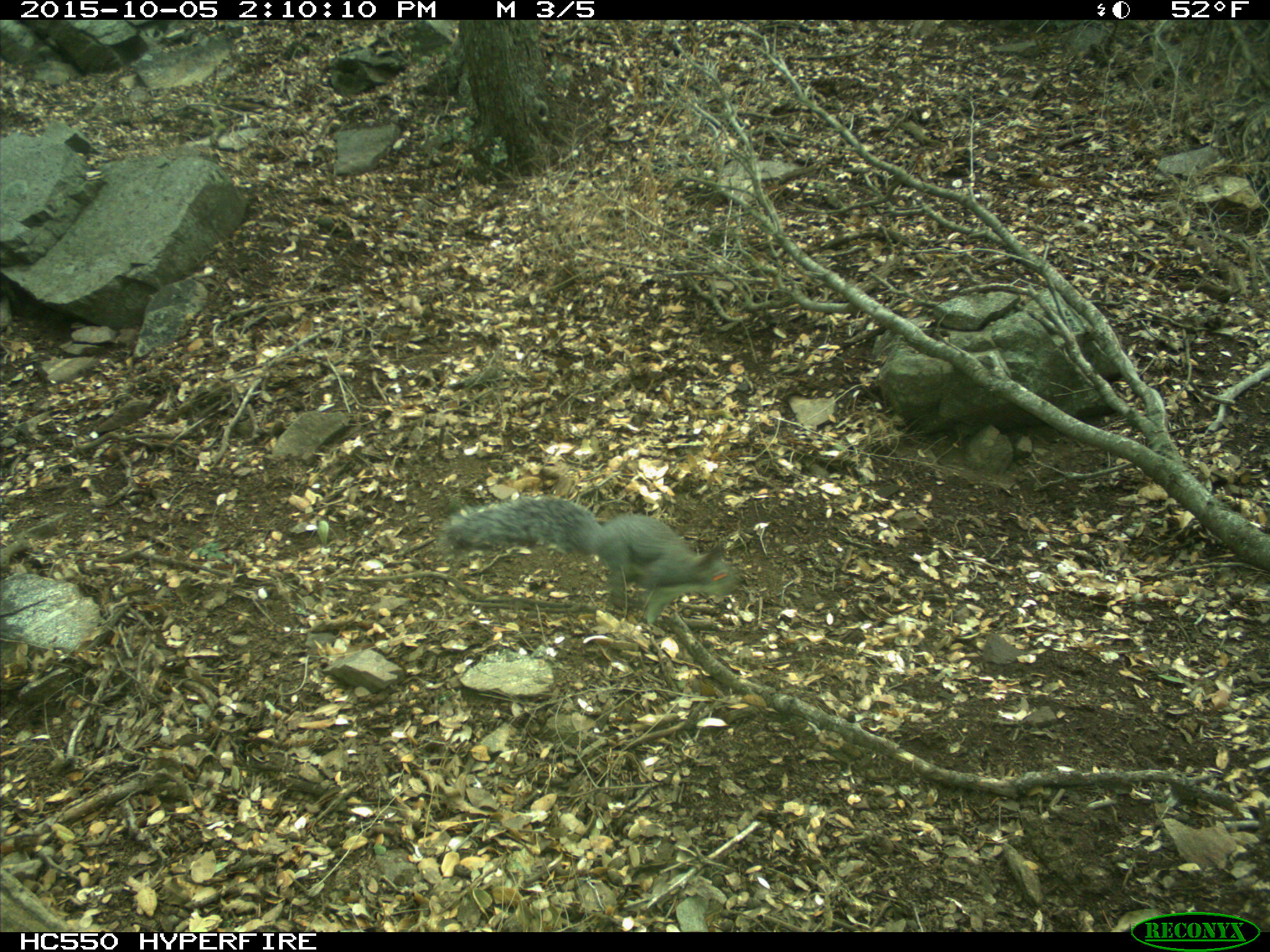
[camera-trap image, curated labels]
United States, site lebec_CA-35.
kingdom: Animalia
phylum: Chordata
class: Mammalia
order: Rodentia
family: Sciuridae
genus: Sciurus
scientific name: Sciurus carolinensis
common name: eastern gray squirrel